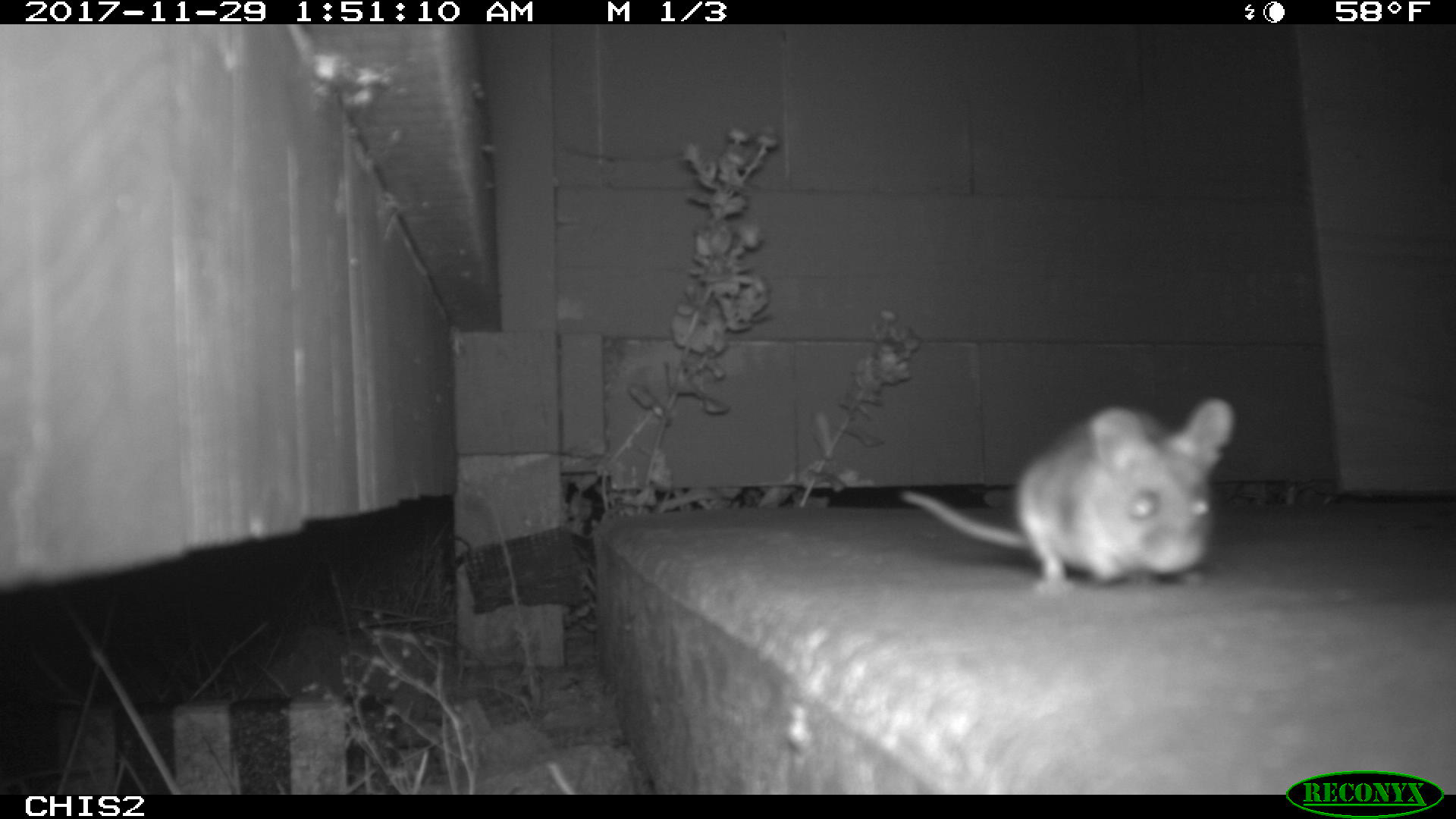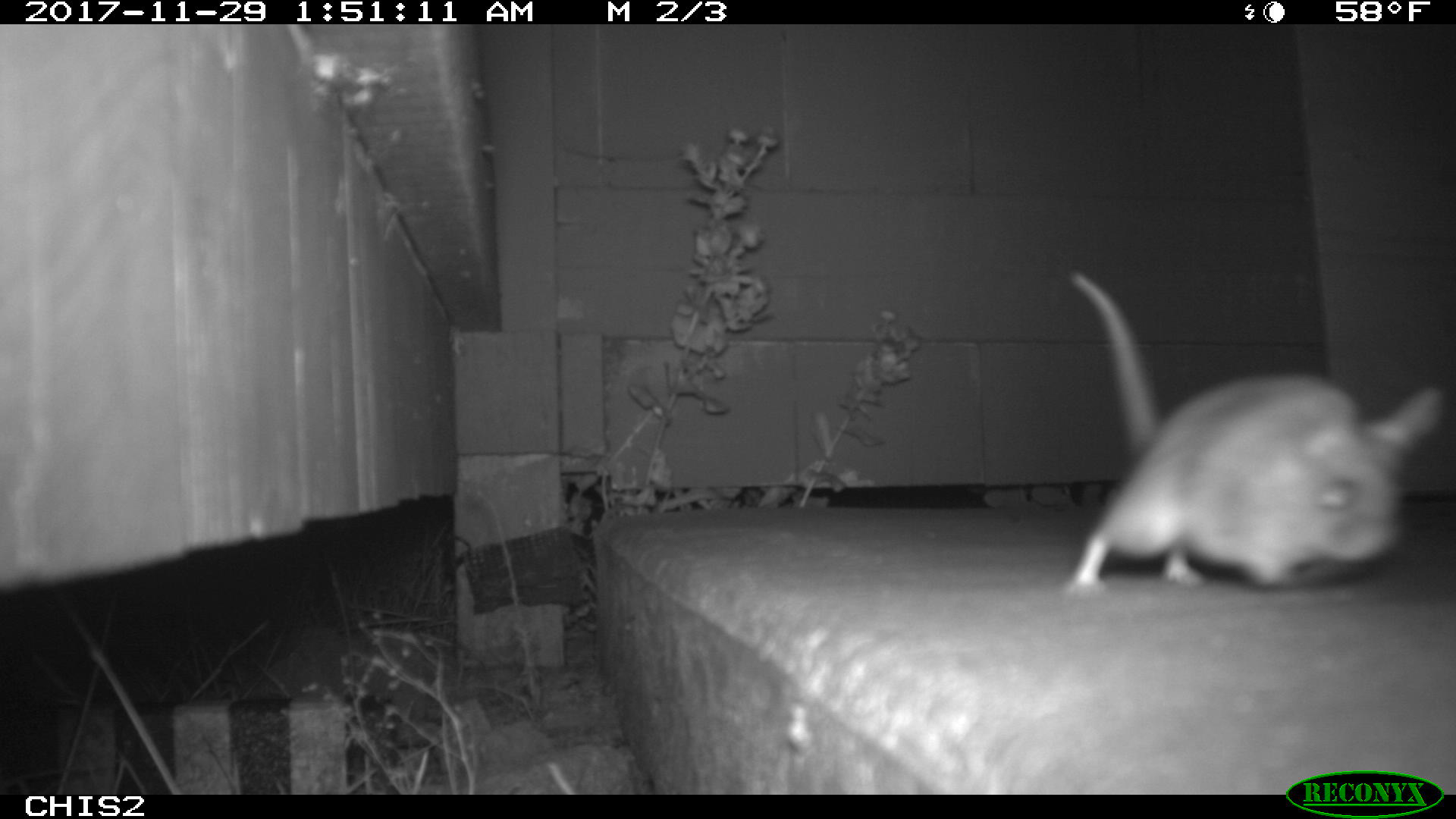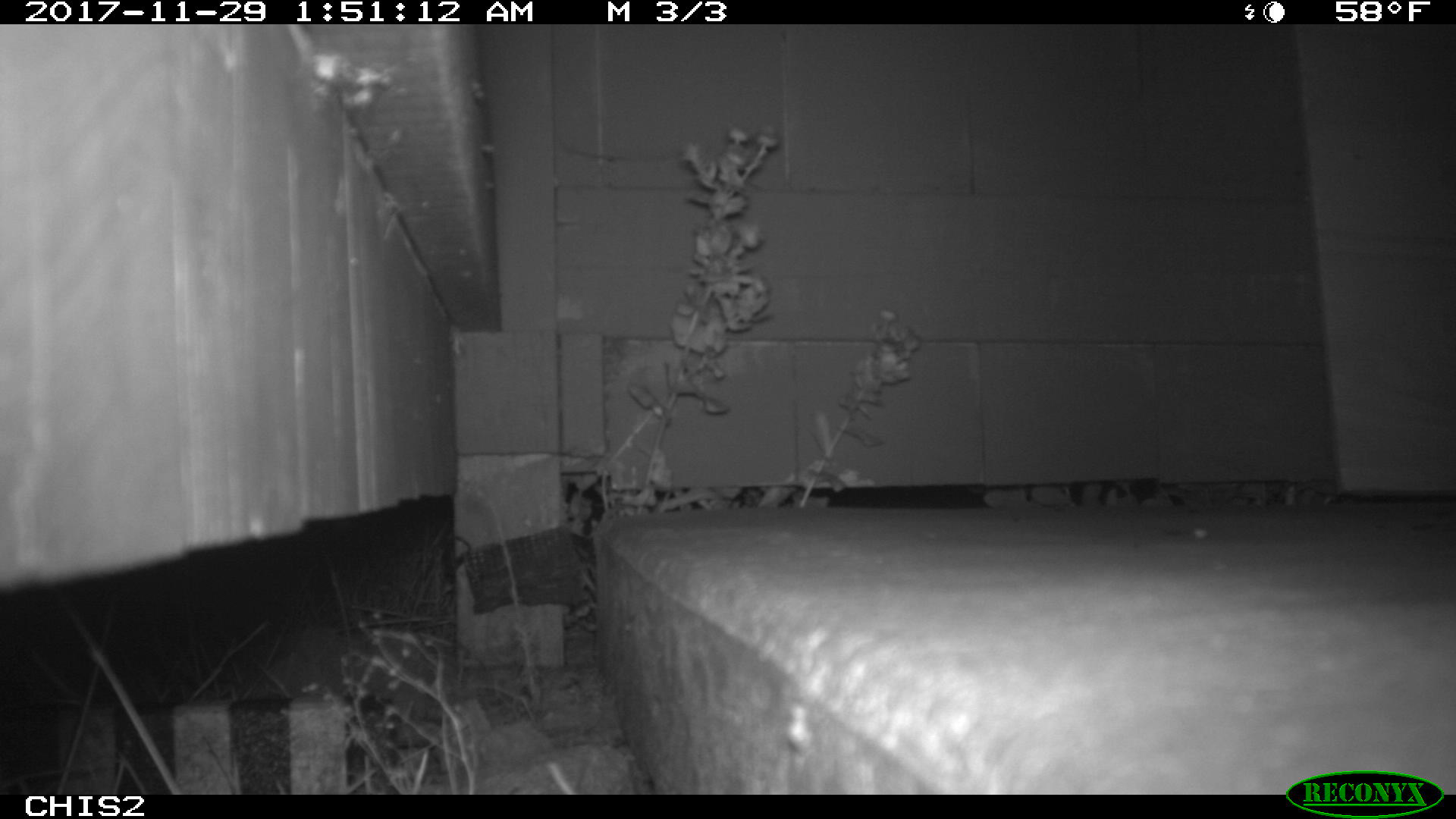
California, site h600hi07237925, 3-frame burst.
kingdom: Animalia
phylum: Chordata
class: Mammalia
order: Rodentia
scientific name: Rodentia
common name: rodent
Rodent (Rodentia).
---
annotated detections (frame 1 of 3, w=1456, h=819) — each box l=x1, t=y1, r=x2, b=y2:
rodent: l=899, t=398, r=1235, b=595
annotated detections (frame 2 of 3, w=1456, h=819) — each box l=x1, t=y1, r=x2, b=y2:
rodent: l=1068, t=270, r=1442, b=591